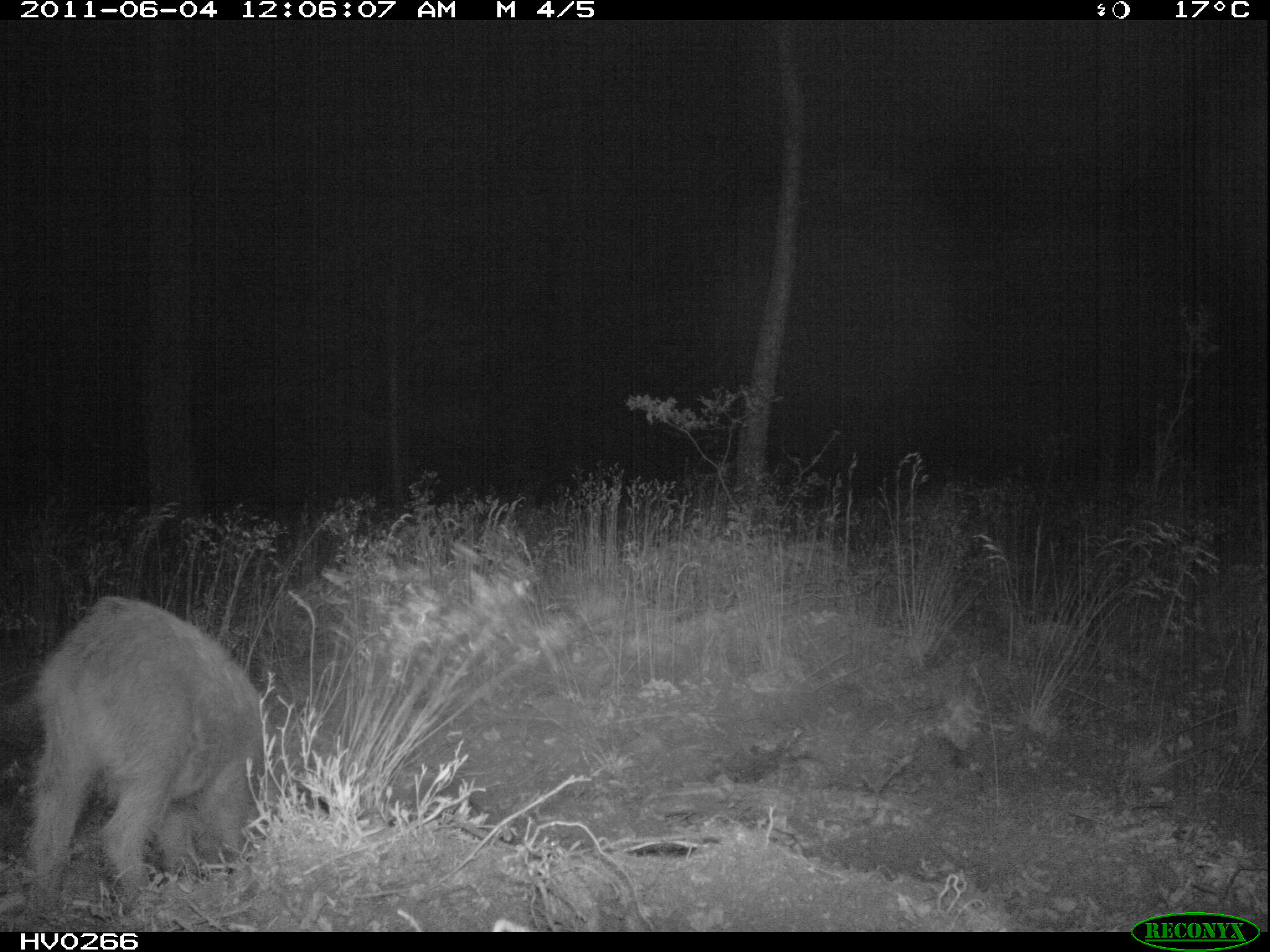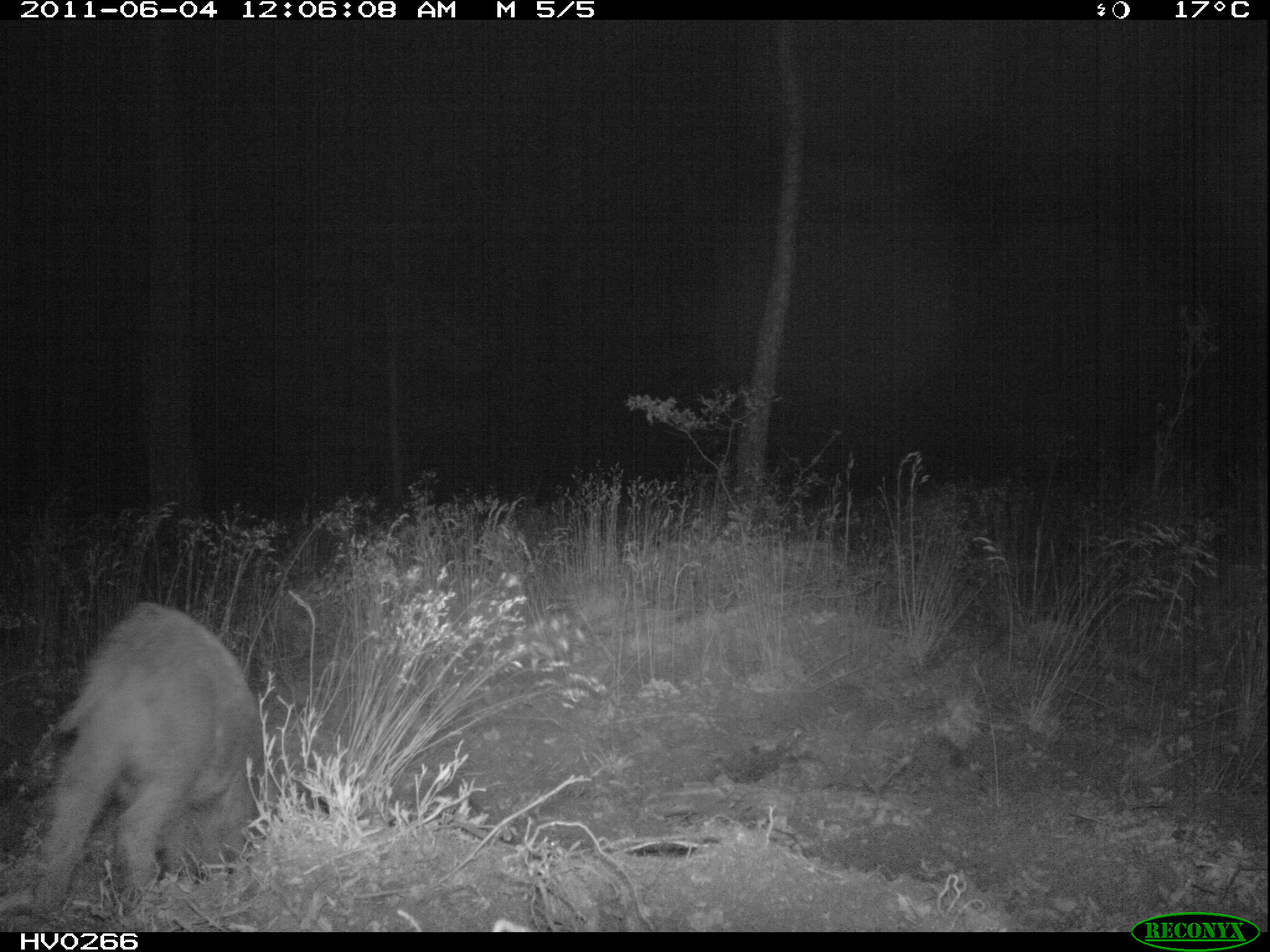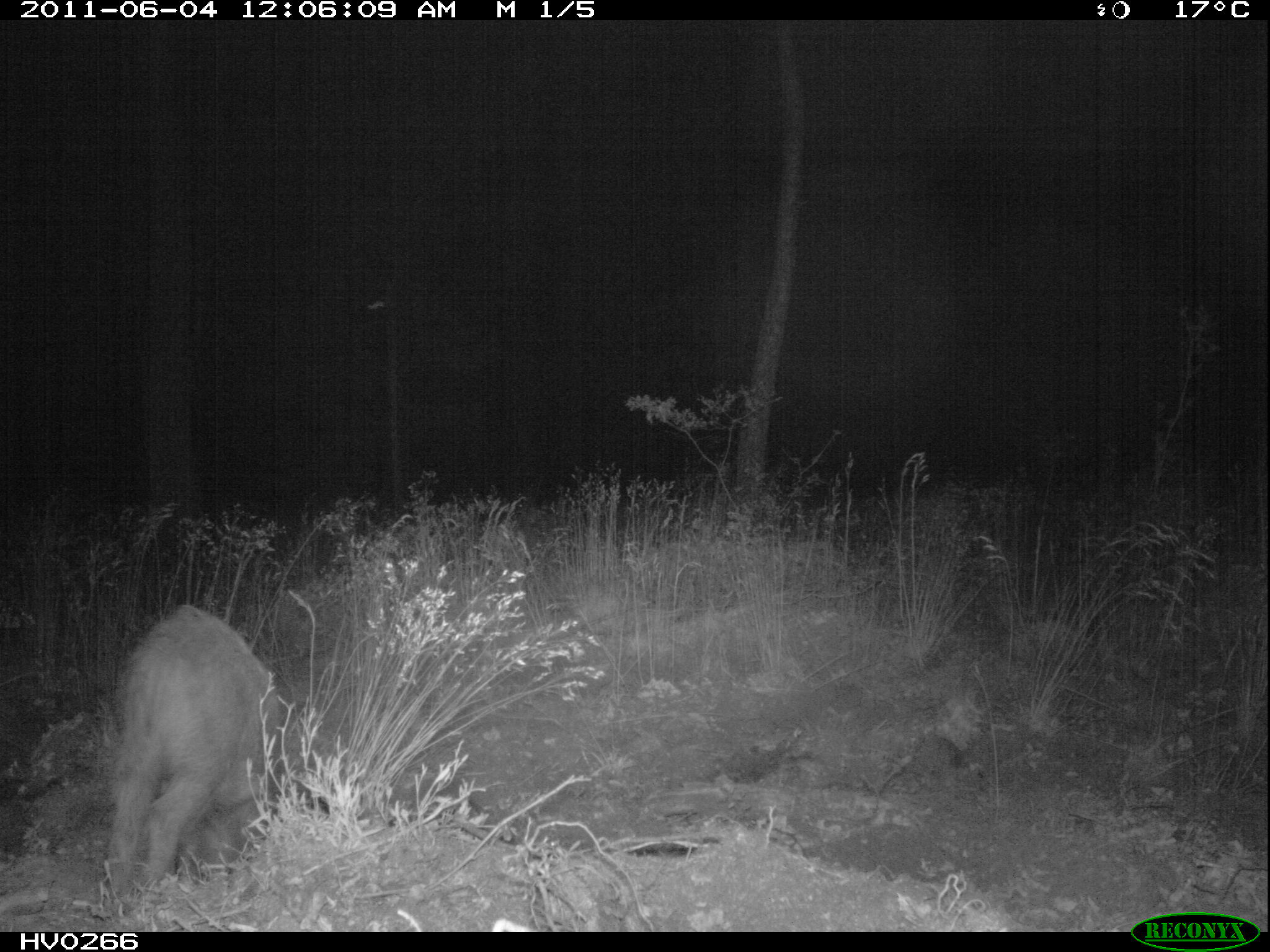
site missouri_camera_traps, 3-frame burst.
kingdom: Animalia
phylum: Chordata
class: Mammalia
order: Artiodactyla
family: Suidae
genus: Sus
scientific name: Sus scrofa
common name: wild boar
Wild boar (Sus scrofa). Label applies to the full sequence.